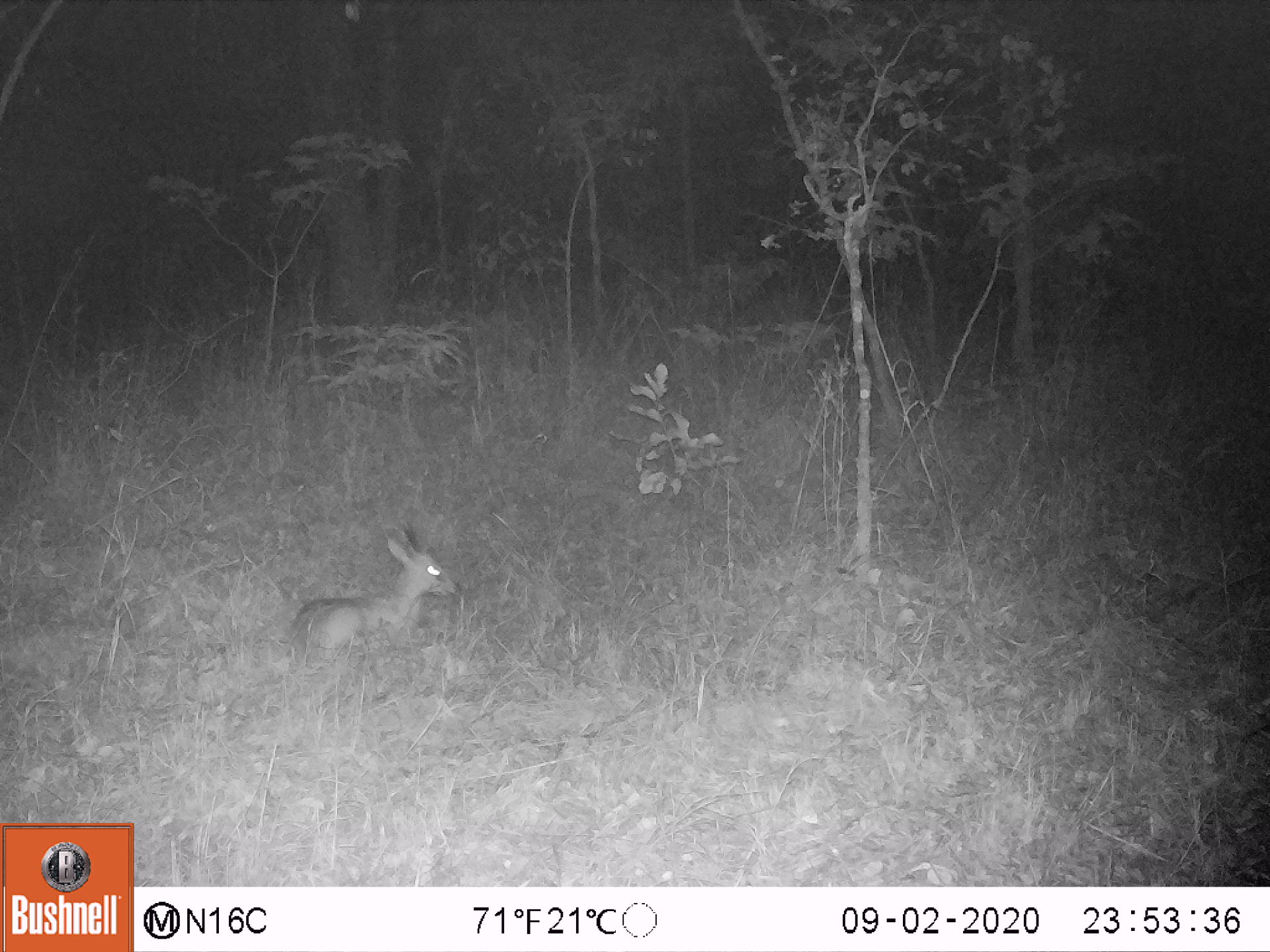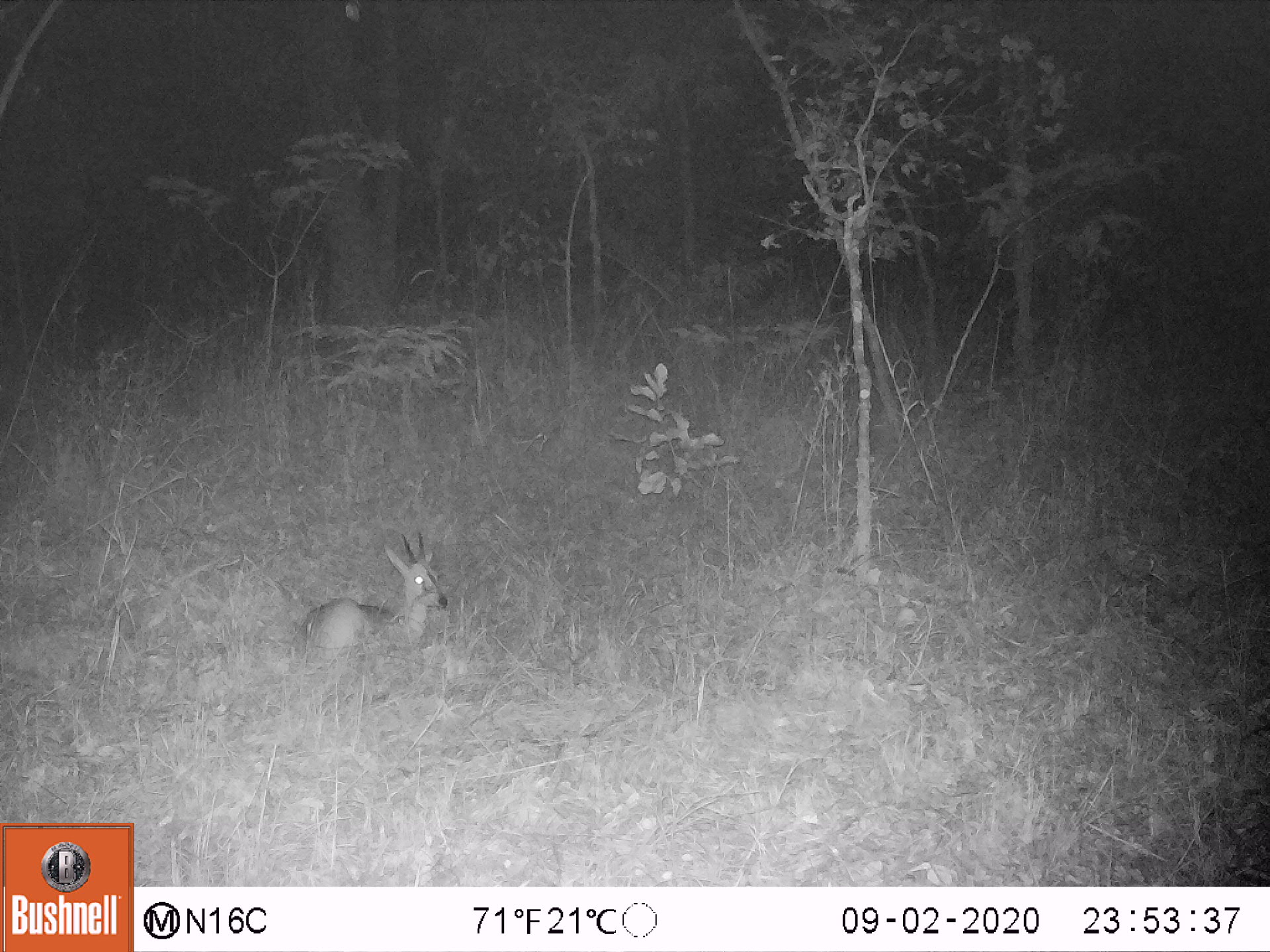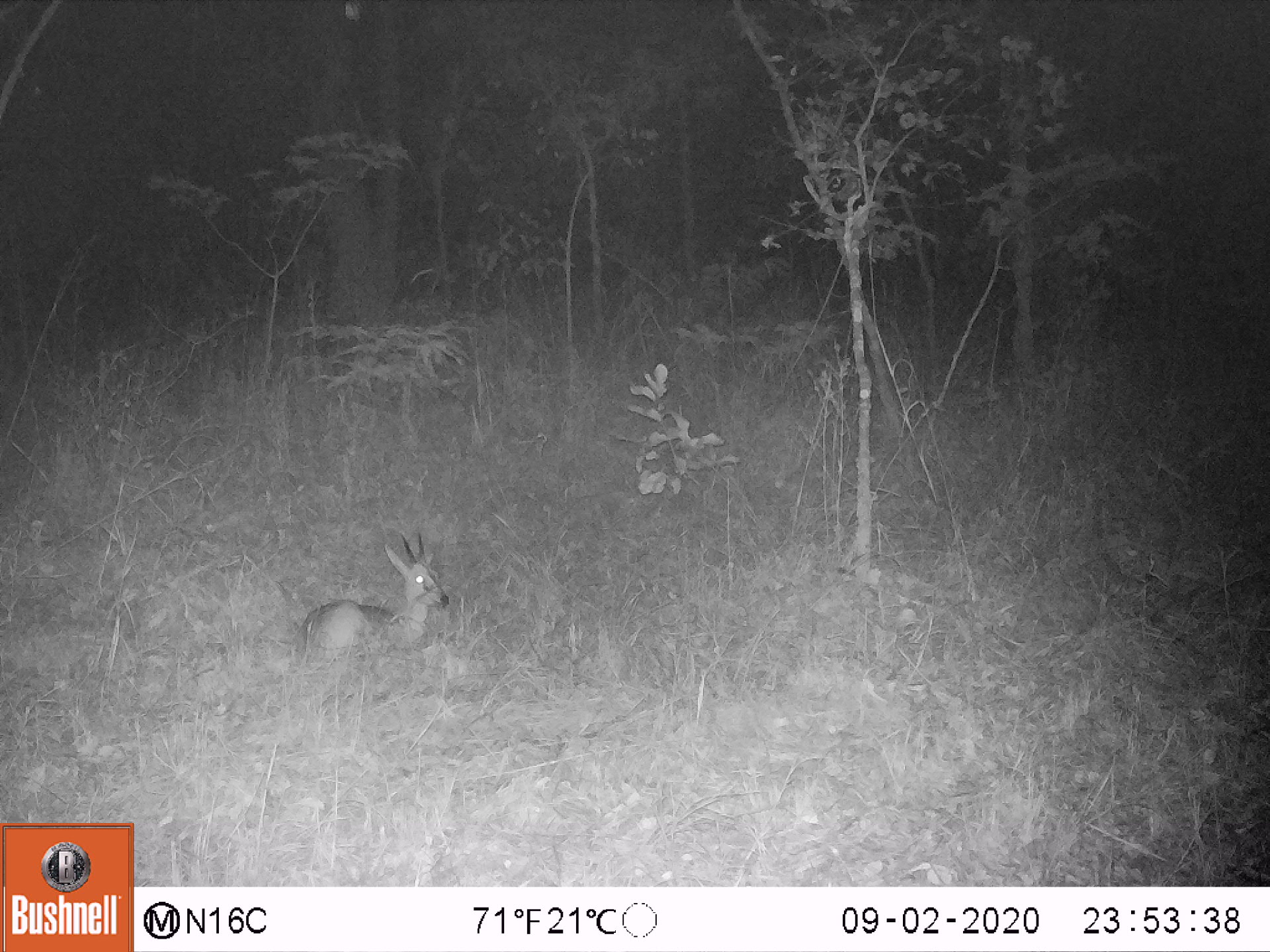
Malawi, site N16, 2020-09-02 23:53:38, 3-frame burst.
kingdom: Animalia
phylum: Chordata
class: Mammalia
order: Artiodactyla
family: Bovidae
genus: Sylvicapra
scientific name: Sylvicapra grimmia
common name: common duiker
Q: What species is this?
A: Common duiker (Sylvicapra grimmia).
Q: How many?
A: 1.